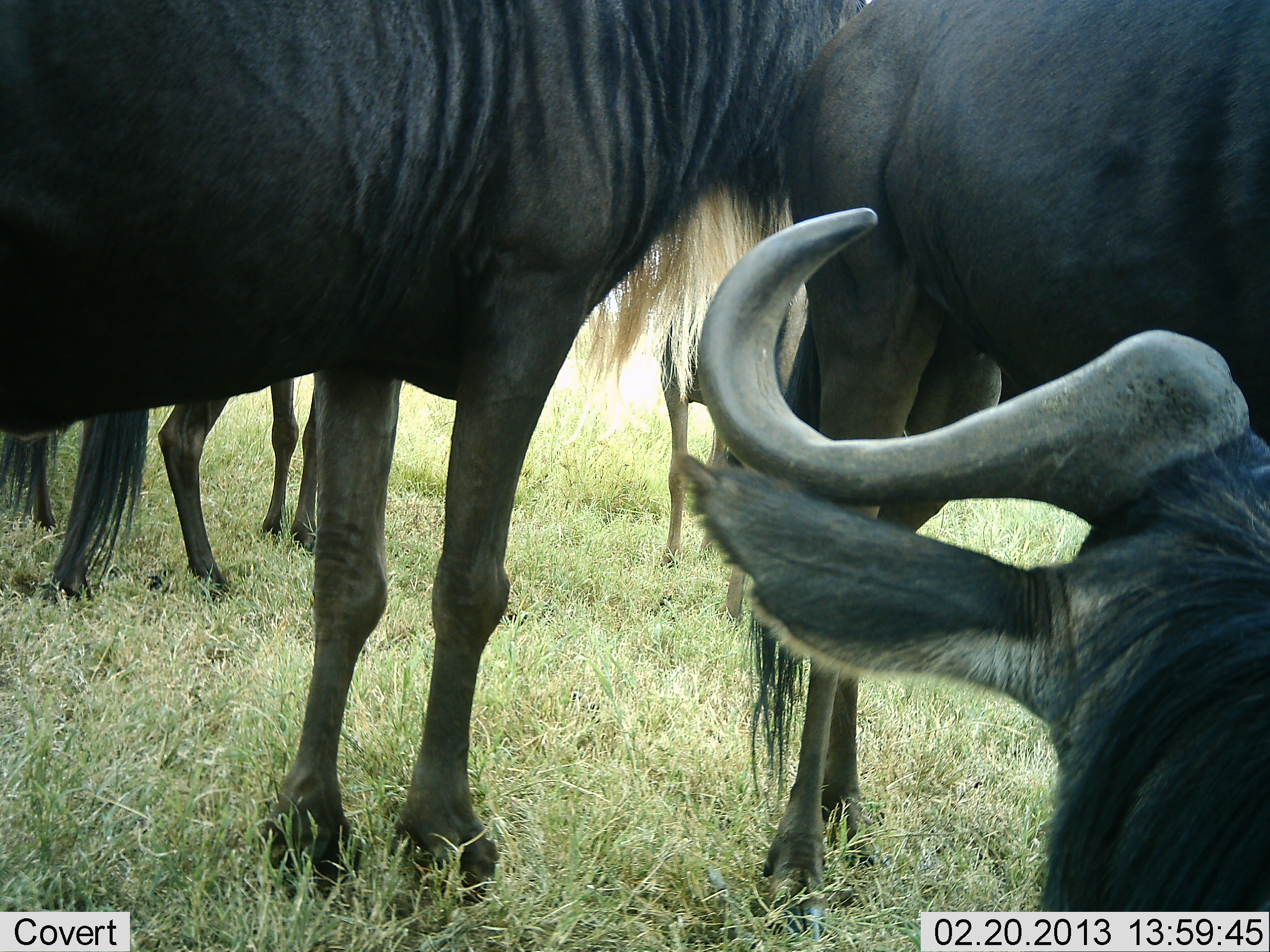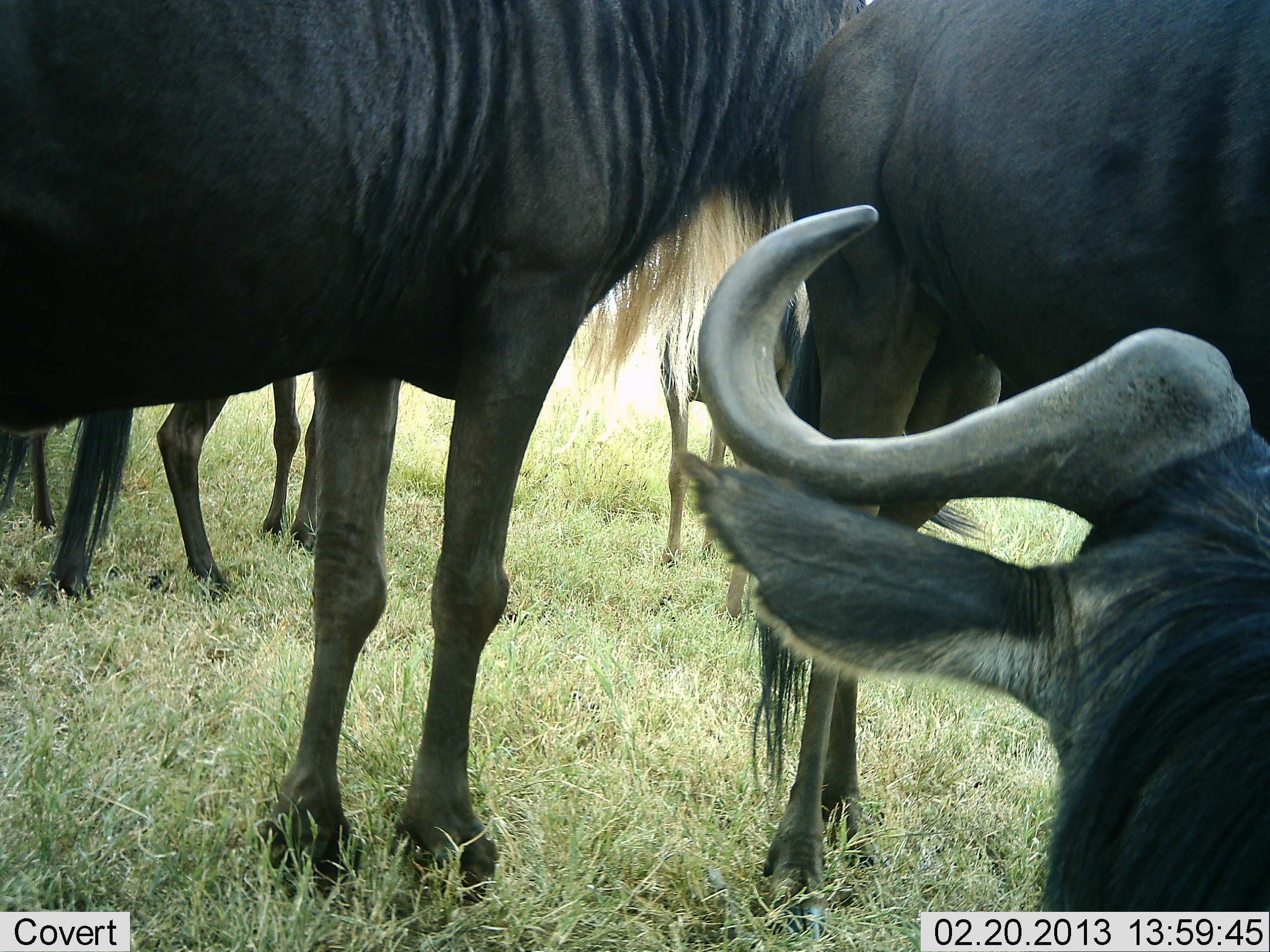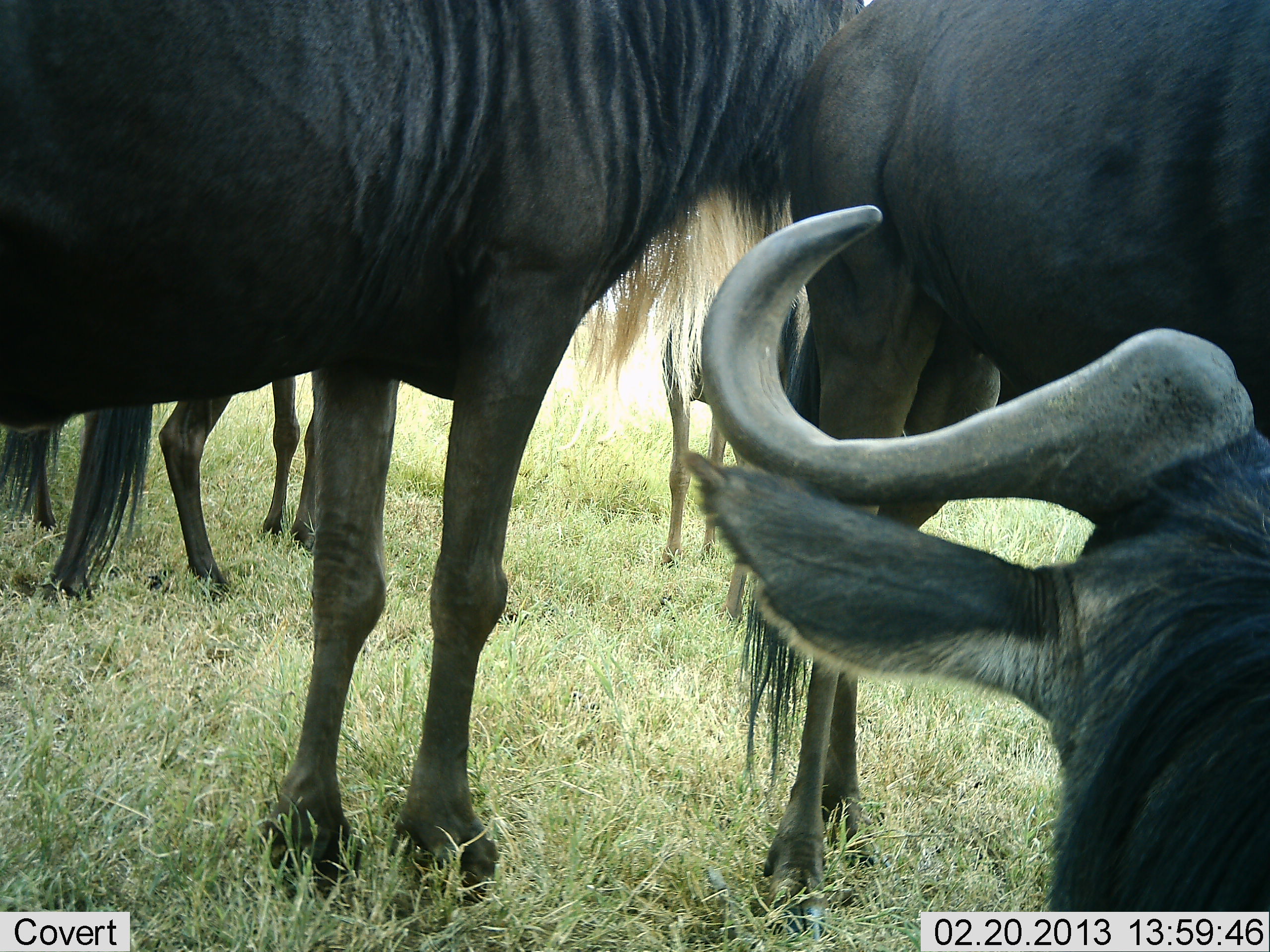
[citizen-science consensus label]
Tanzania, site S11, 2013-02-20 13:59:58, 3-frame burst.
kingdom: Animalia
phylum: Chordata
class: Mammalia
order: Artiodactyla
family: Bovidae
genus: Connochaetes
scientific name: Connochaetes taurinus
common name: blue wildebeest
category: wildebeest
Wildebeest (blue wildebeest) (Connochaetes taurinus), count 5. Behavior (volunteer vote fractions): standing 92%, resting 44%, moving 0%, interacting 4%. Young present (vote fraction): 12%. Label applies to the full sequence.